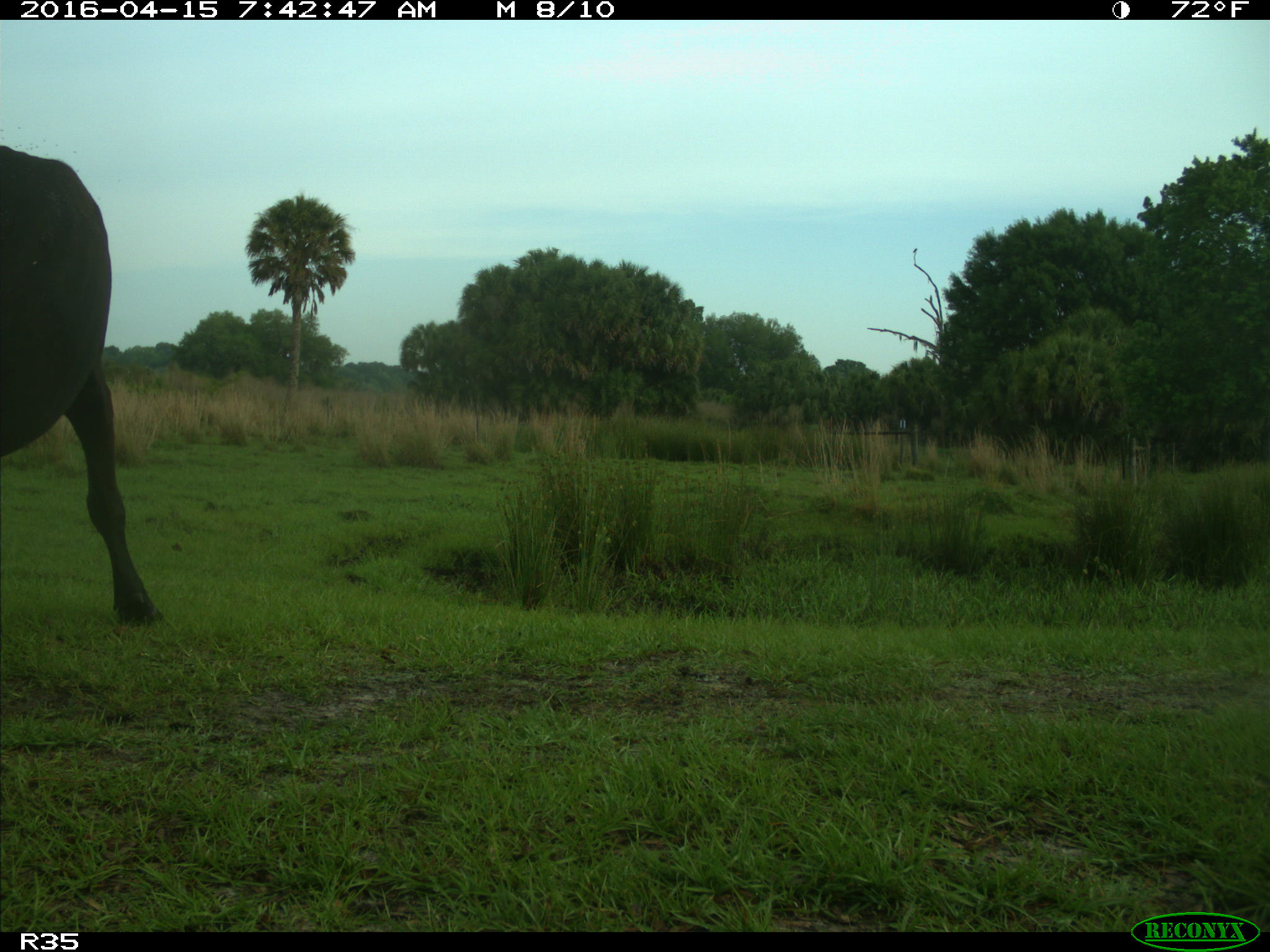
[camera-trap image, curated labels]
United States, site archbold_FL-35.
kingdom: Animalia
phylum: Chordata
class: Mammalia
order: Artiodactyla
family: Bovidae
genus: Bos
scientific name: Bos taurus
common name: domestic cow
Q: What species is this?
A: Bos taurus (domestic cow).